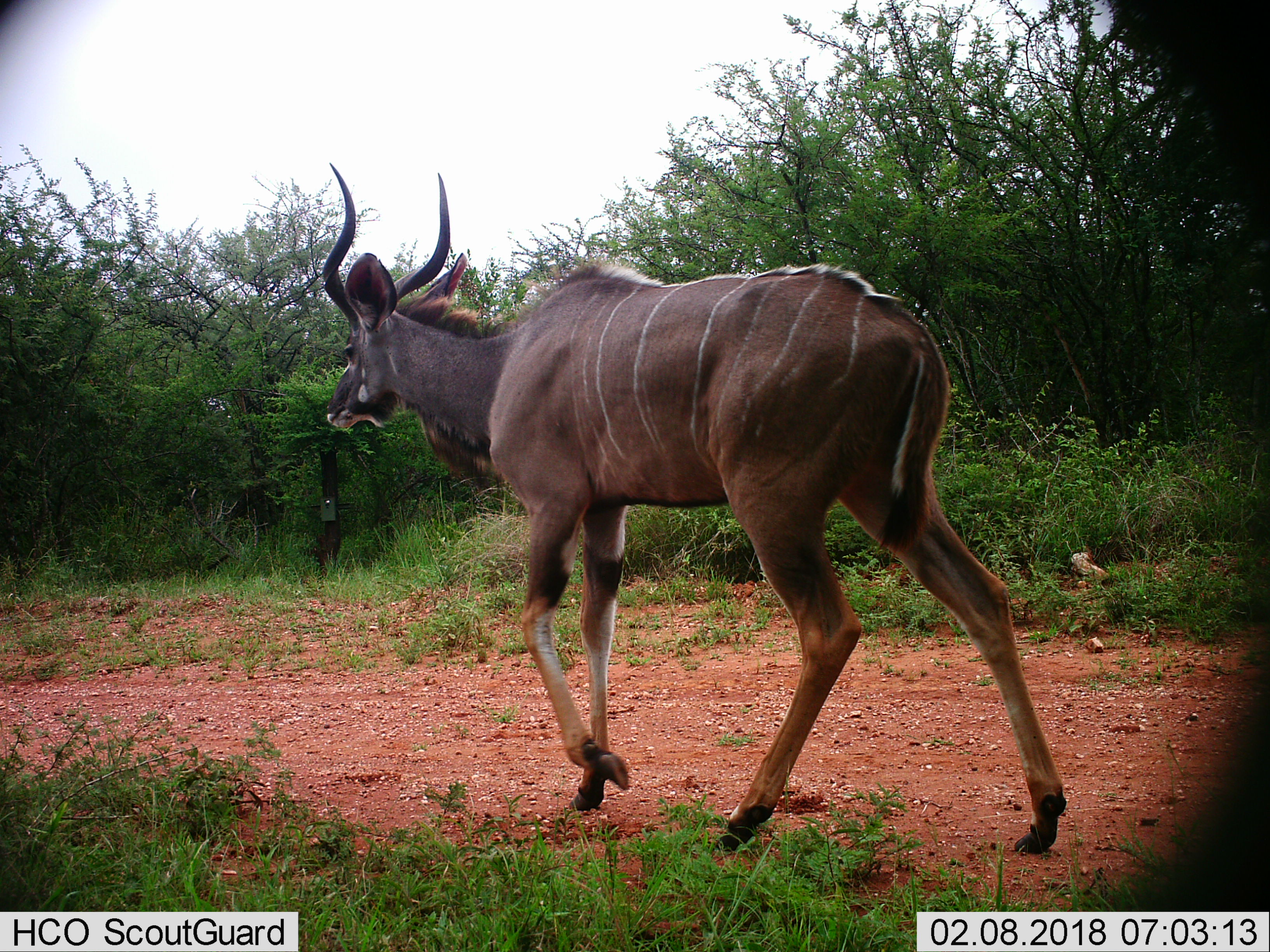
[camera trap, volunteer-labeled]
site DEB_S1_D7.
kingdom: Animalia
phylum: Chordata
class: Mammalia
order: Artiodactyla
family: Bovidae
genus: Tragelaphus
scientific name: Tragelaphus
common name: kudu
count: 1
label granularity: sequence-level